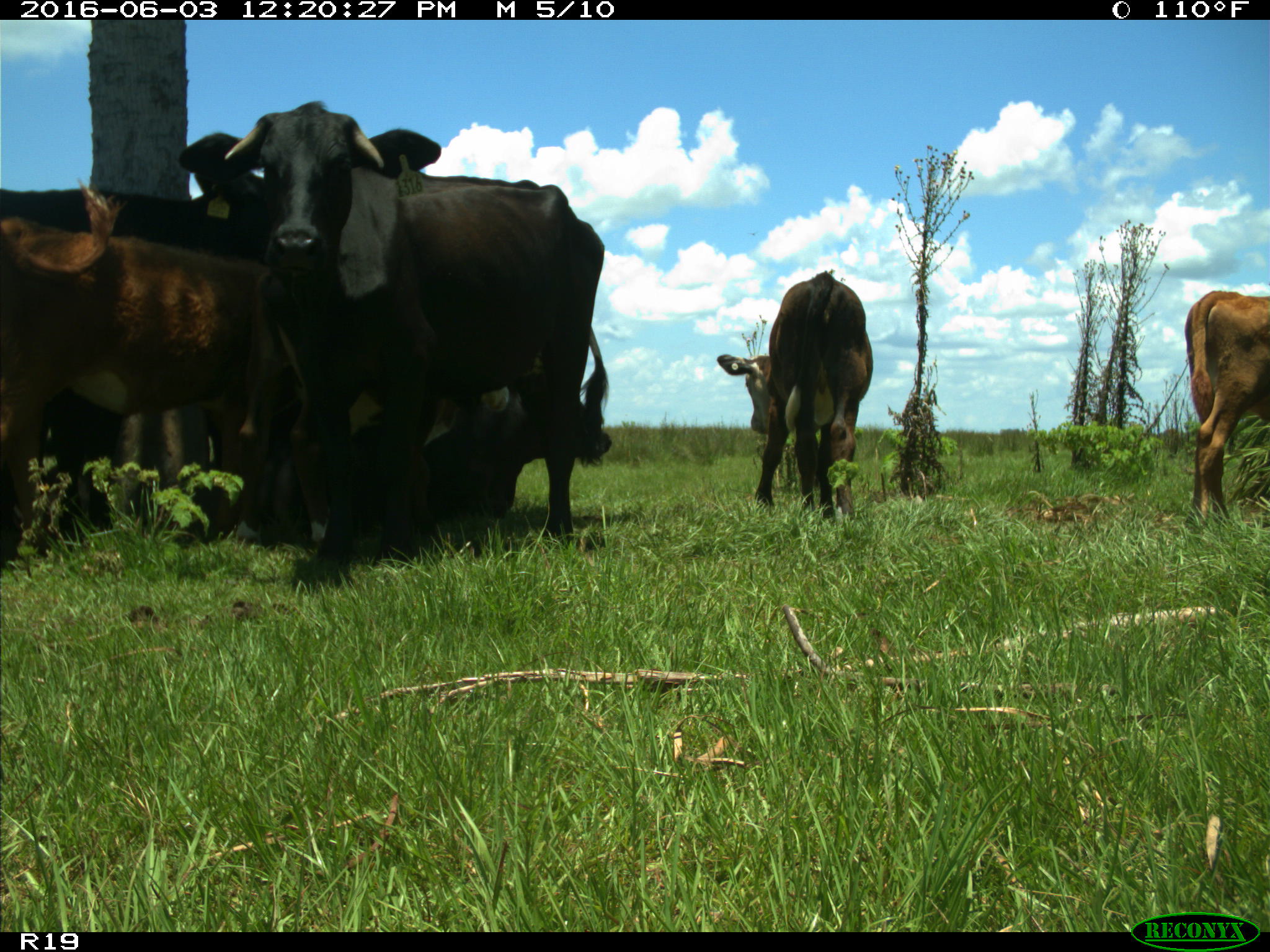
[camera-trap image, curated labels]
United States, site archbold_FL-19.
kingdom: Animalia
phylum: Chordata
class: Mammalia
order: Artiodactyla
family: Bovidae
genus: Bos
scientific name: Bos taurus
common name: domestic cow